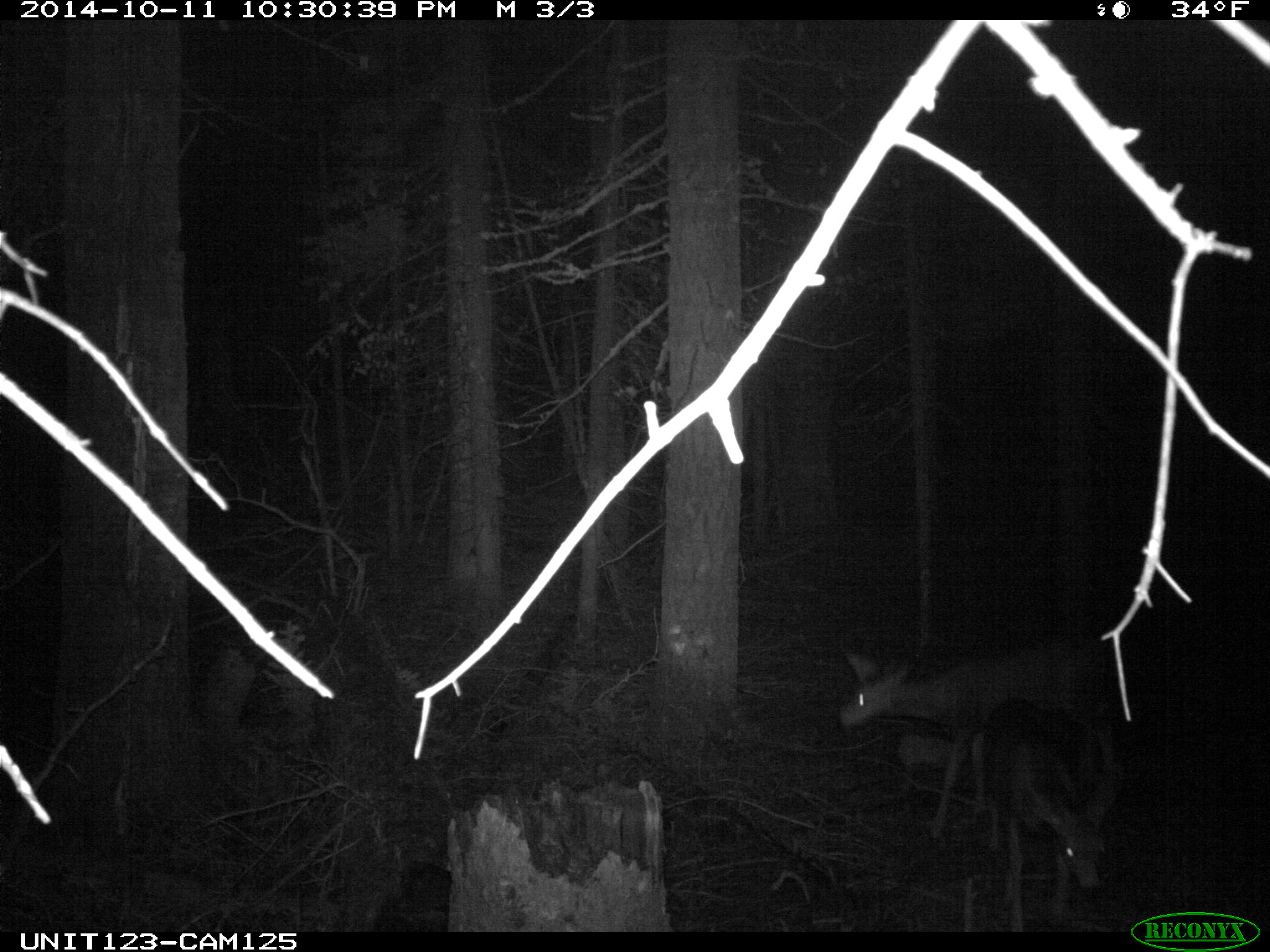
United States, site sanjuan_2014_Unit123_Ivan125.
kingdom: Animalia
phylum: Chordata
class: Mammalia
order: Artiodactyla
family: Cervidae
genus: Odocoileus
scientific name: Odocoileus hemionus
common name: mule deer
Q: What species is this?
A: Odocoileus hemionus (mule deer).